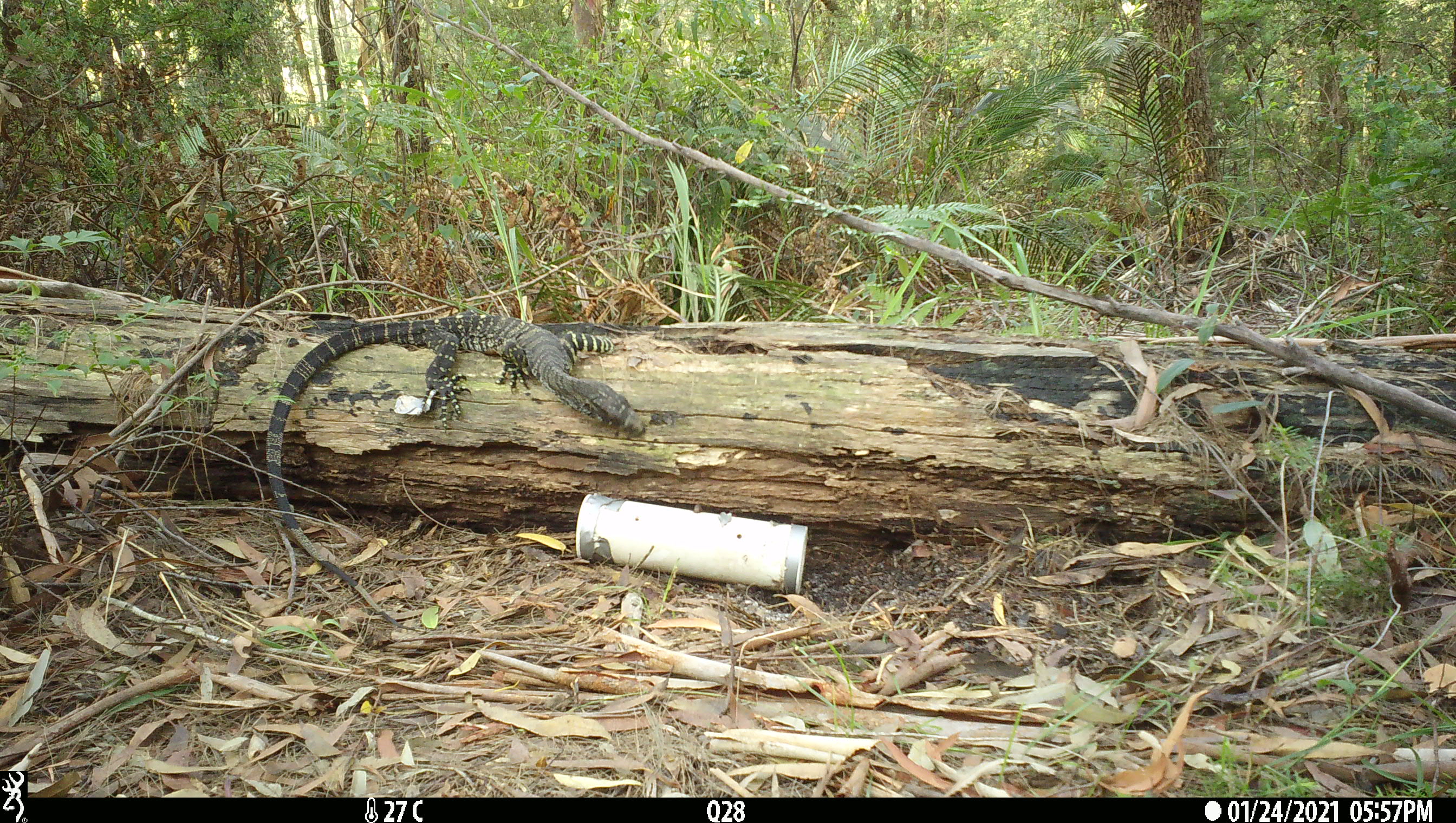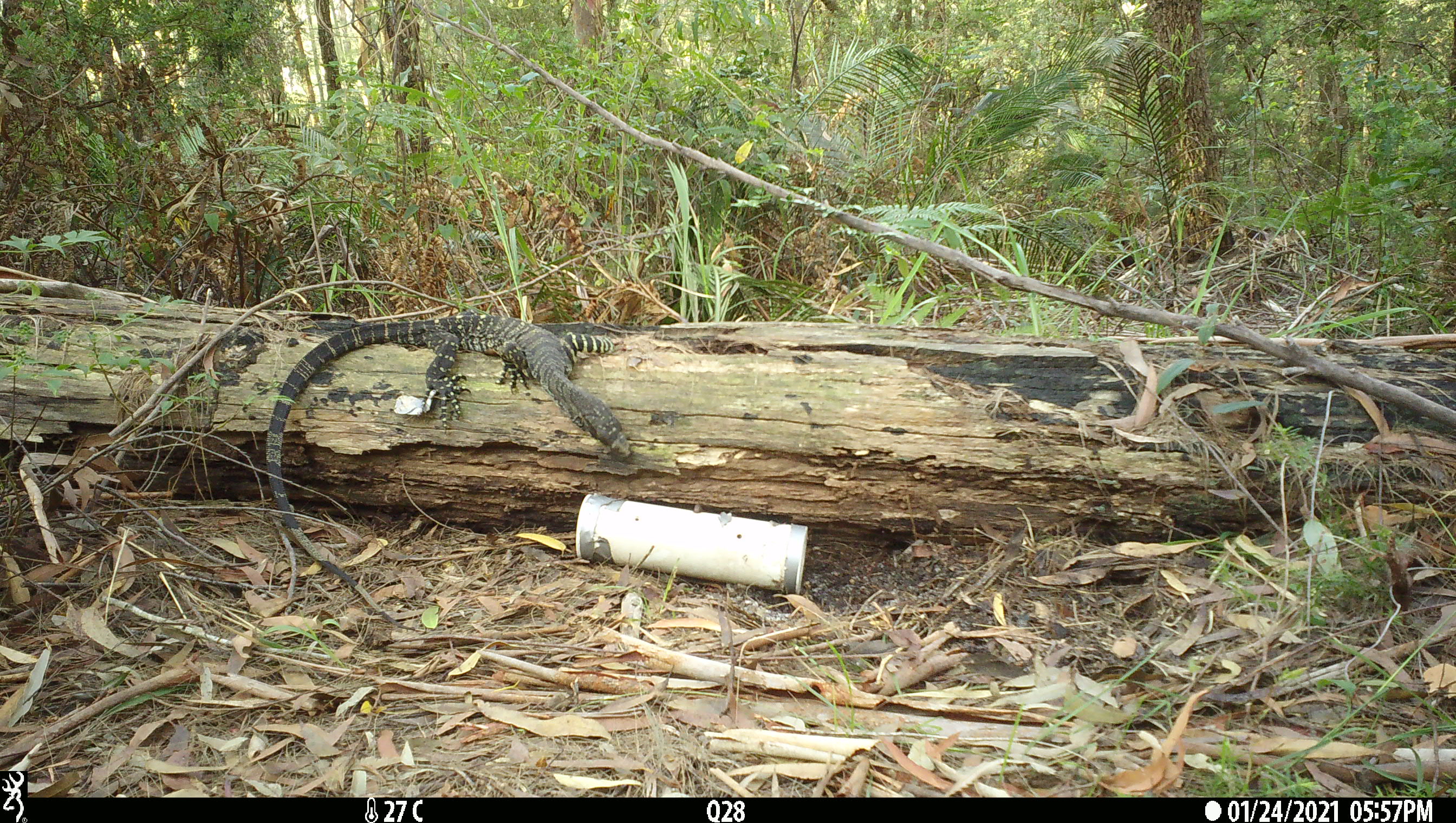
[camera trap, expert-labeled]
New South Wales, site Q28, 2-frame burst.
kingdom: Animalia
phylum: Chordata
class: Reptilia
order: Squamata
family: Varanidae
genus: Varanus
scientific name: Varanus varius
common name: lace monitor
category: goanna